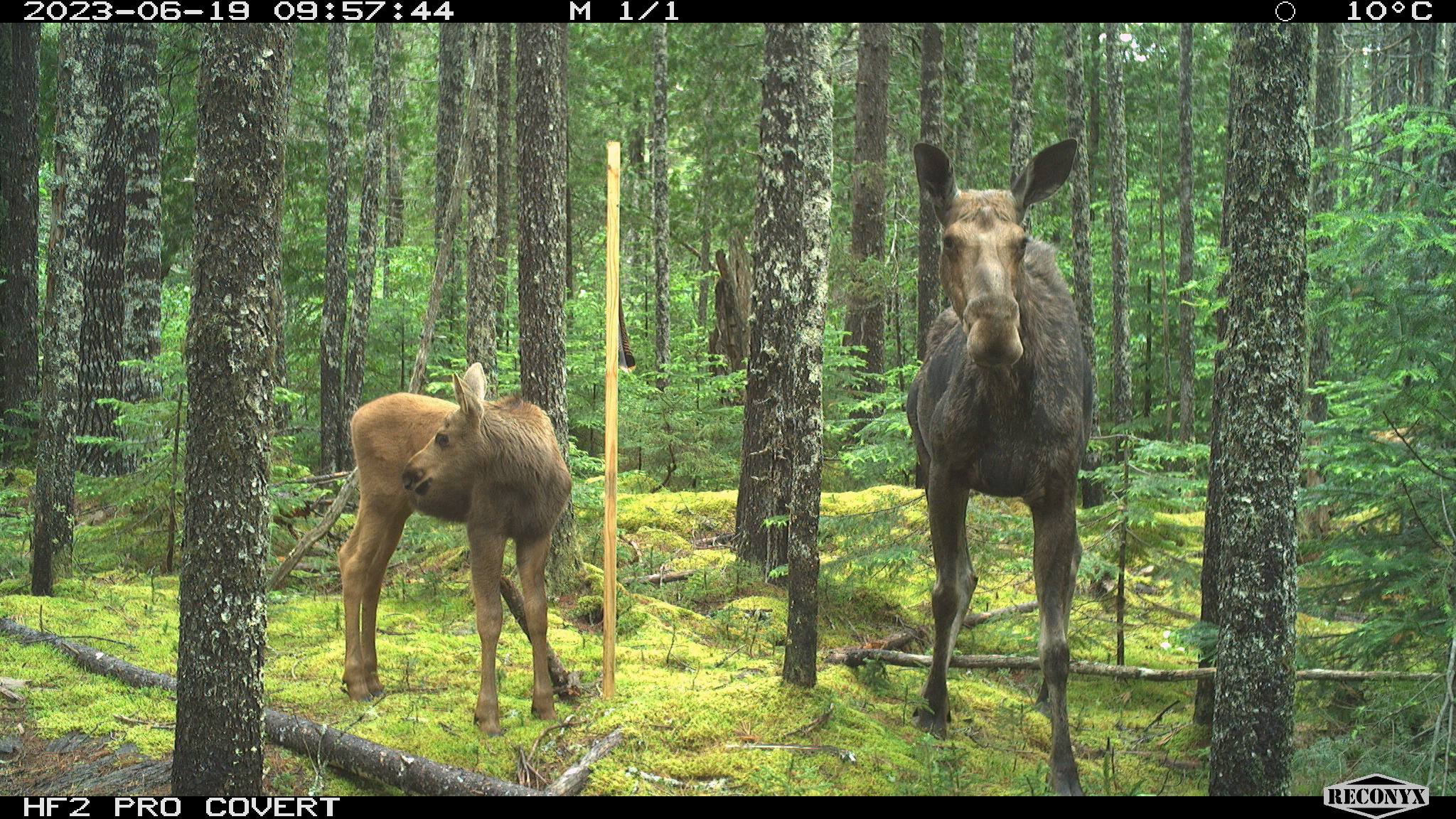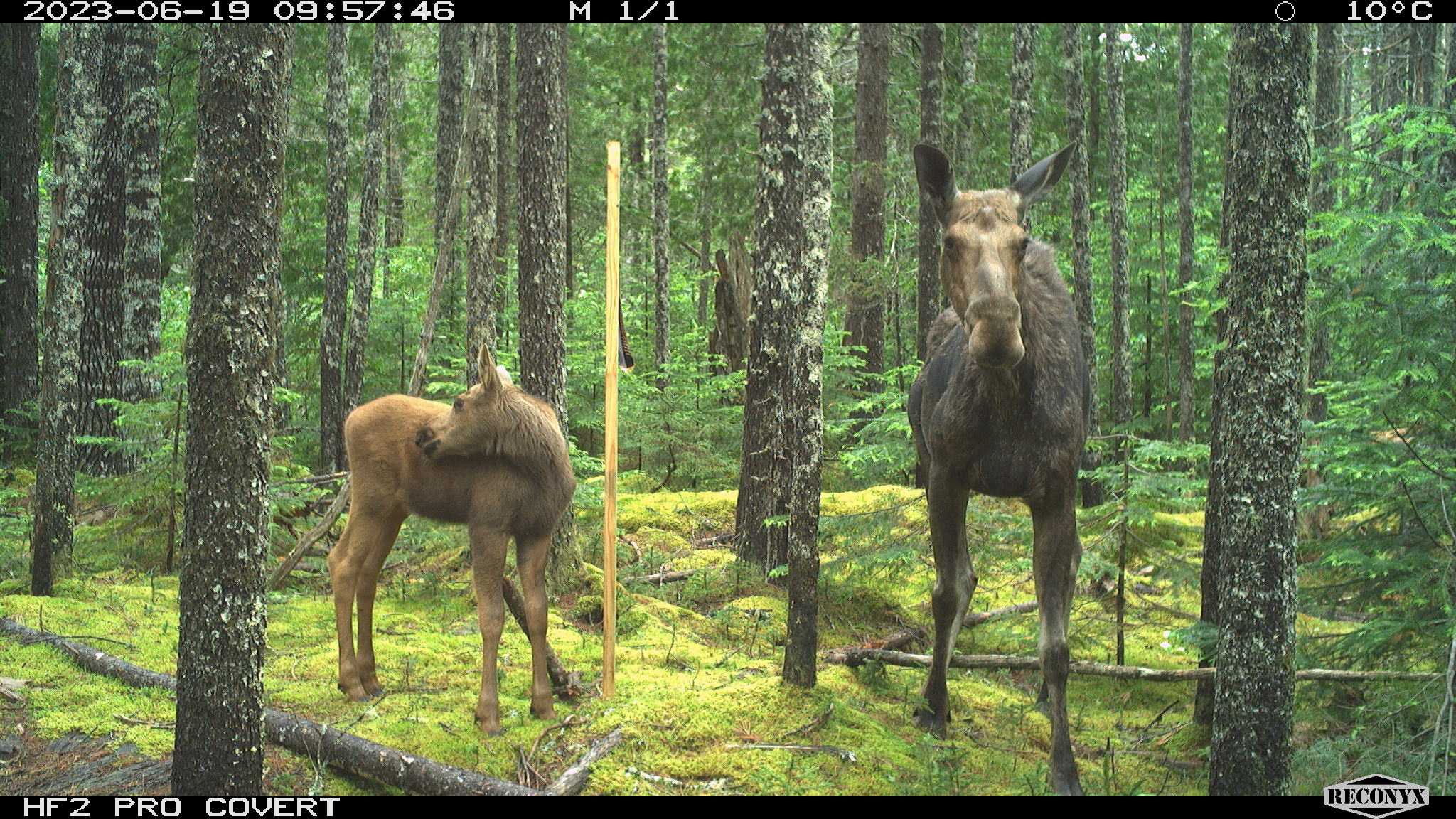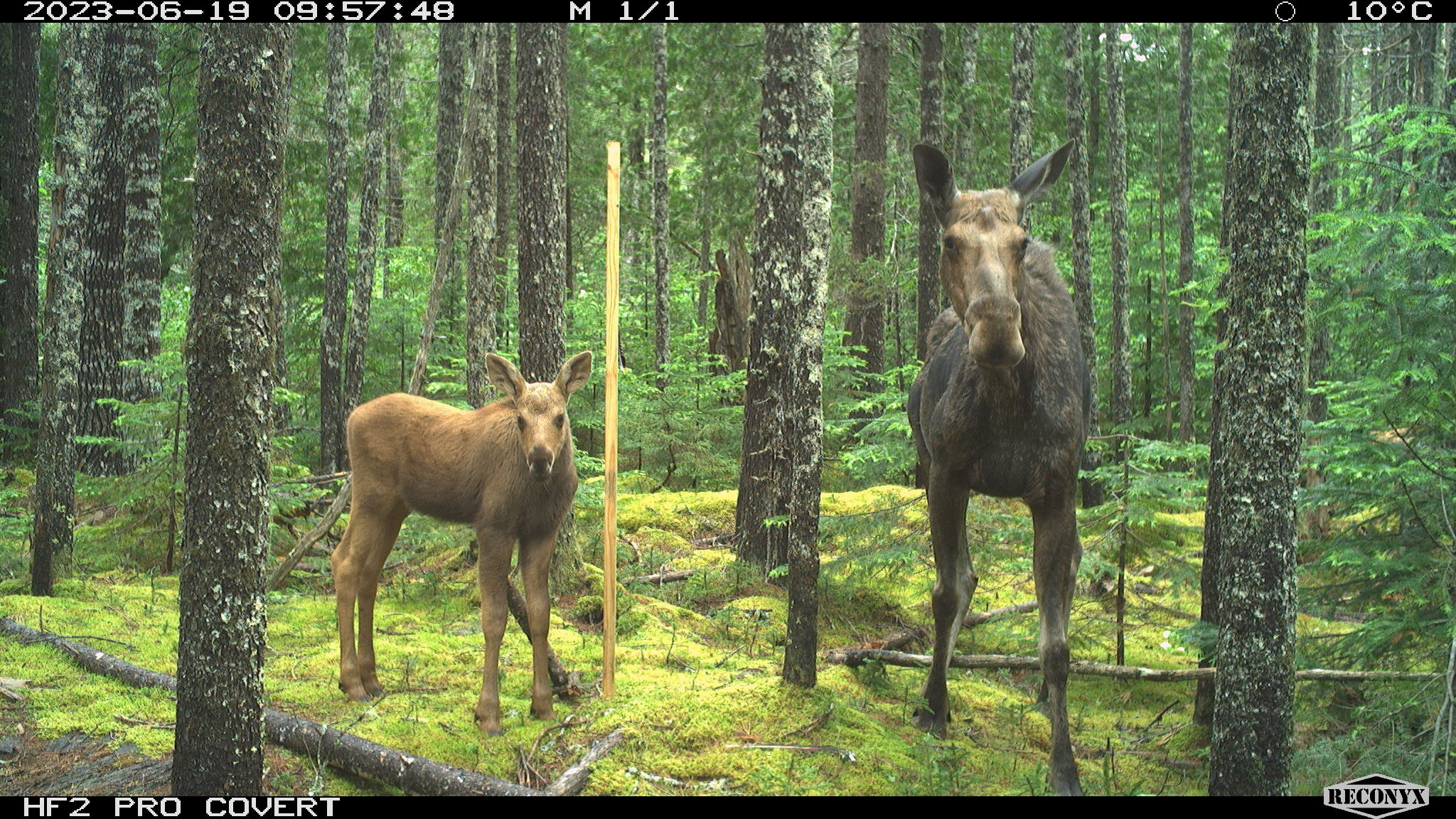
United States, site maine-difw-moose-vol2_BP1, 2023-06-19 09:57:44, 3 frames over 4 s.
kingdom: Animalia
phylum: Chordata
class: Mammalia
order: Artiodactyla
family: Cervidae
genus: Alces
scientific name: Alces alces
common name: moose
Moose (Alces alces).